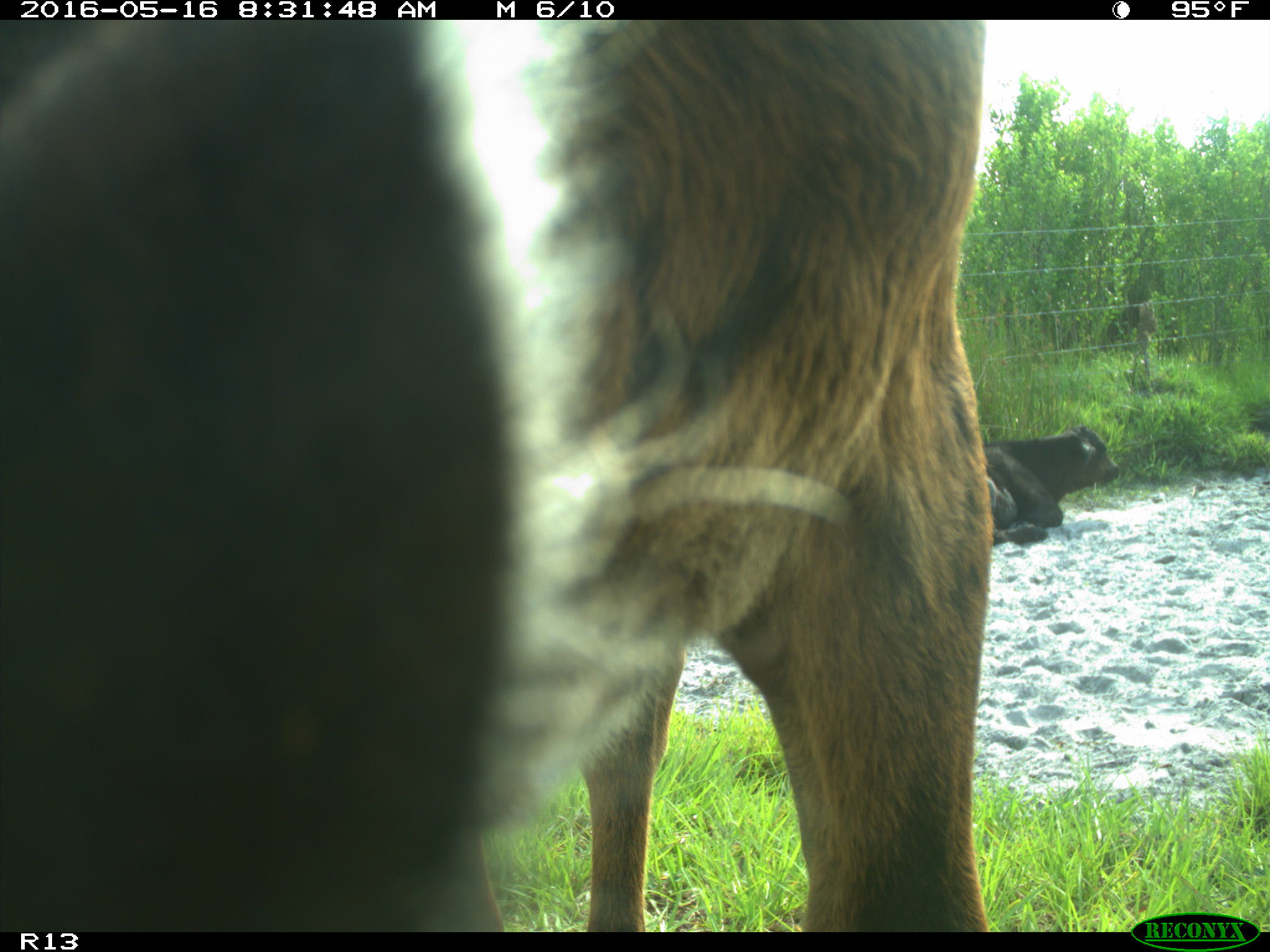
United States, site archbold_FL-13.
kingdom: Animalia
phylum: Chordata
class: Mammalia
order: Artiodactyla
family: Bovidae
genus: Bos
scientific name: Bos taurus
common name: domestic cow